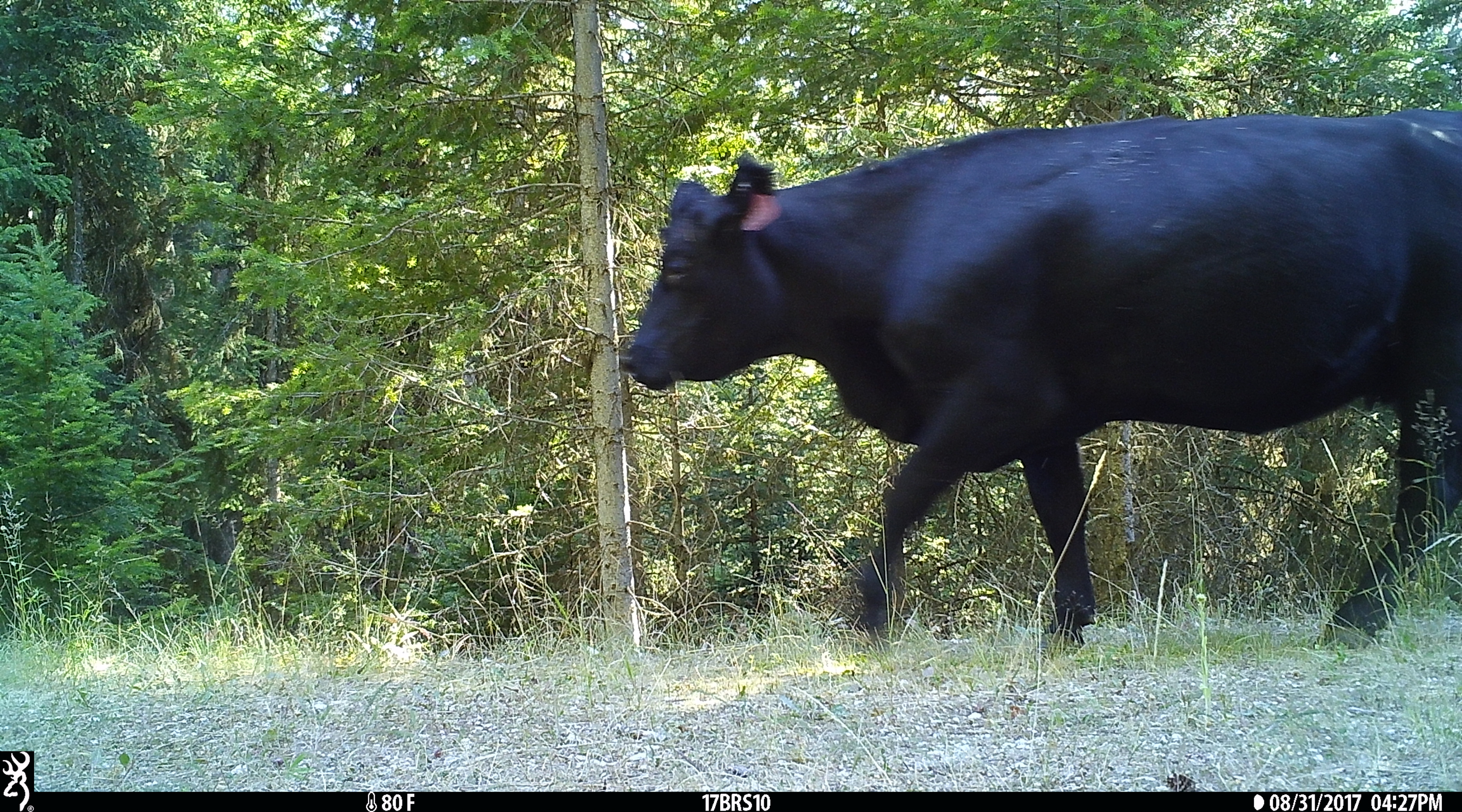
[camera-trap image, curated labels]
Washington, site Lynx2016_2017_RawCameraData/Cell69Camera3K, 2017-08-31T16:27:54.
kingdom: Animalia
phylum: Chordata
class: Mammalia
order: Artiodactyla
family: Bovidae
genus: Bos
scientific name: Bos taurus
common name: domestic cattle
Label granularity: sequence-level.